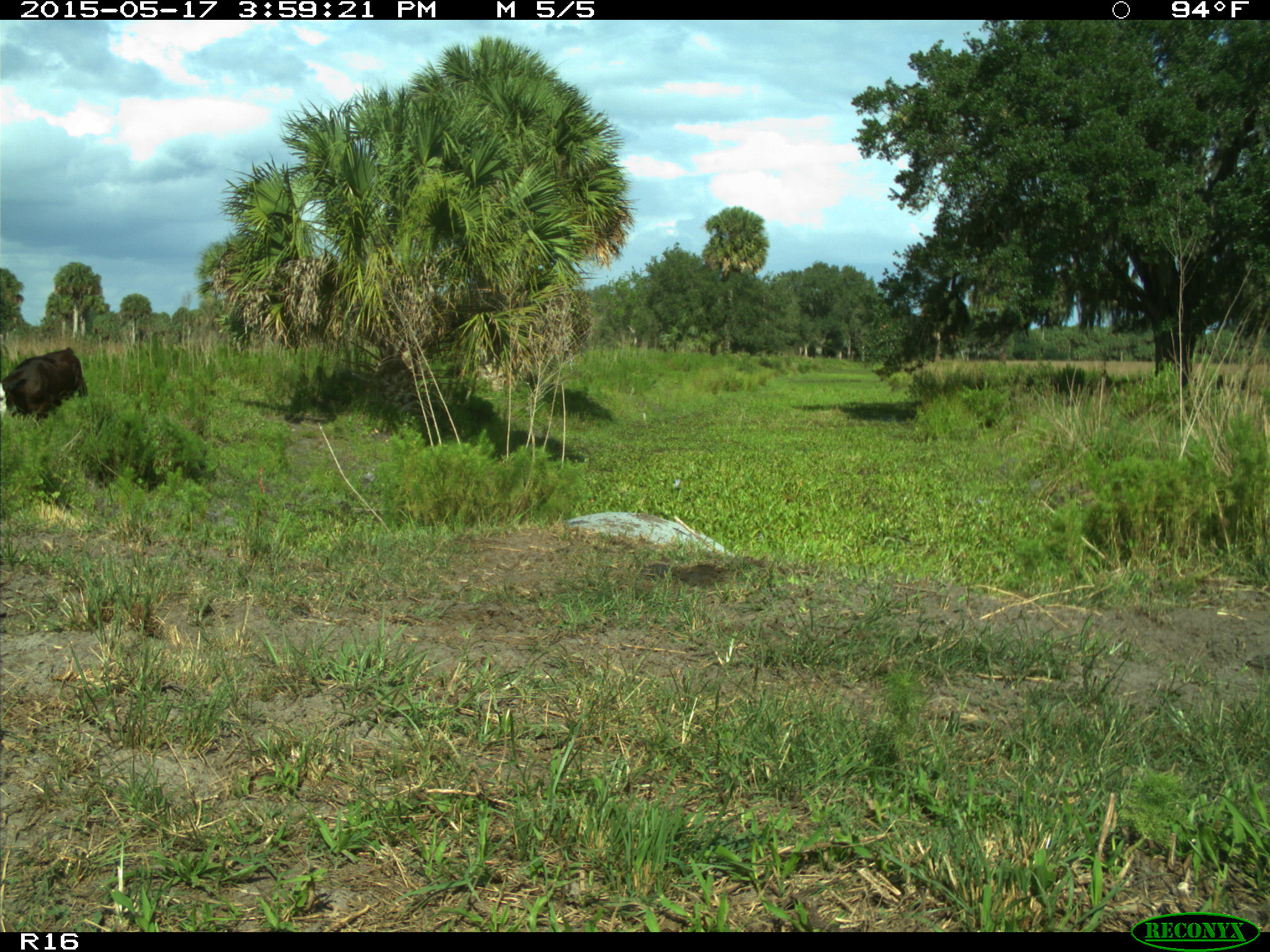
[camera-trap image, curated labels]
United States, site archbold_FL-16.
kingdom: Animalia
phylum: Chordata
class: Mammalia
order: Artiodactyla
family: Bovidae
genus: Bos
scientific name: Bos taurus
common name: domestic cow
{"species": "Bos taurus (domestic cow)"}